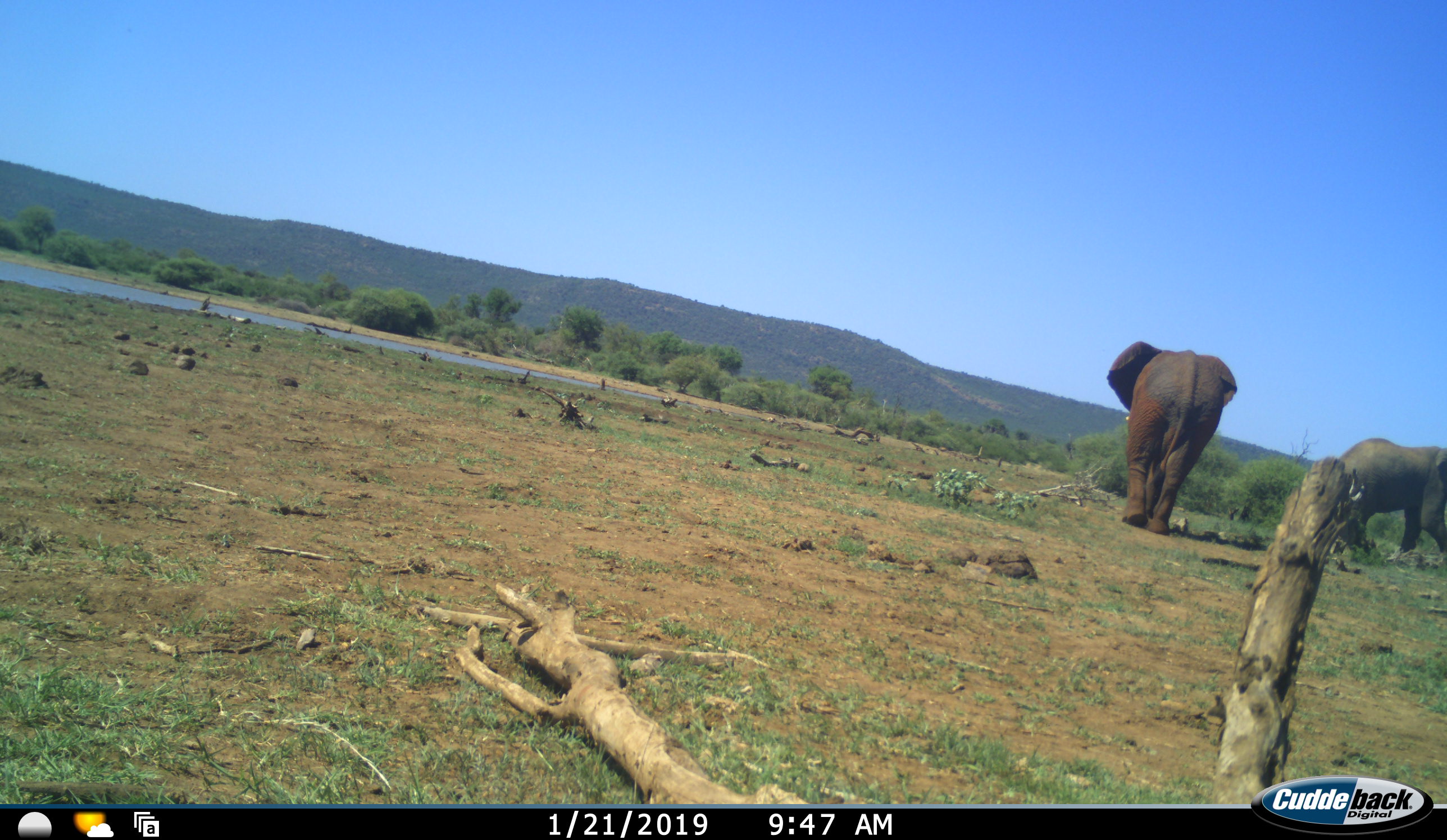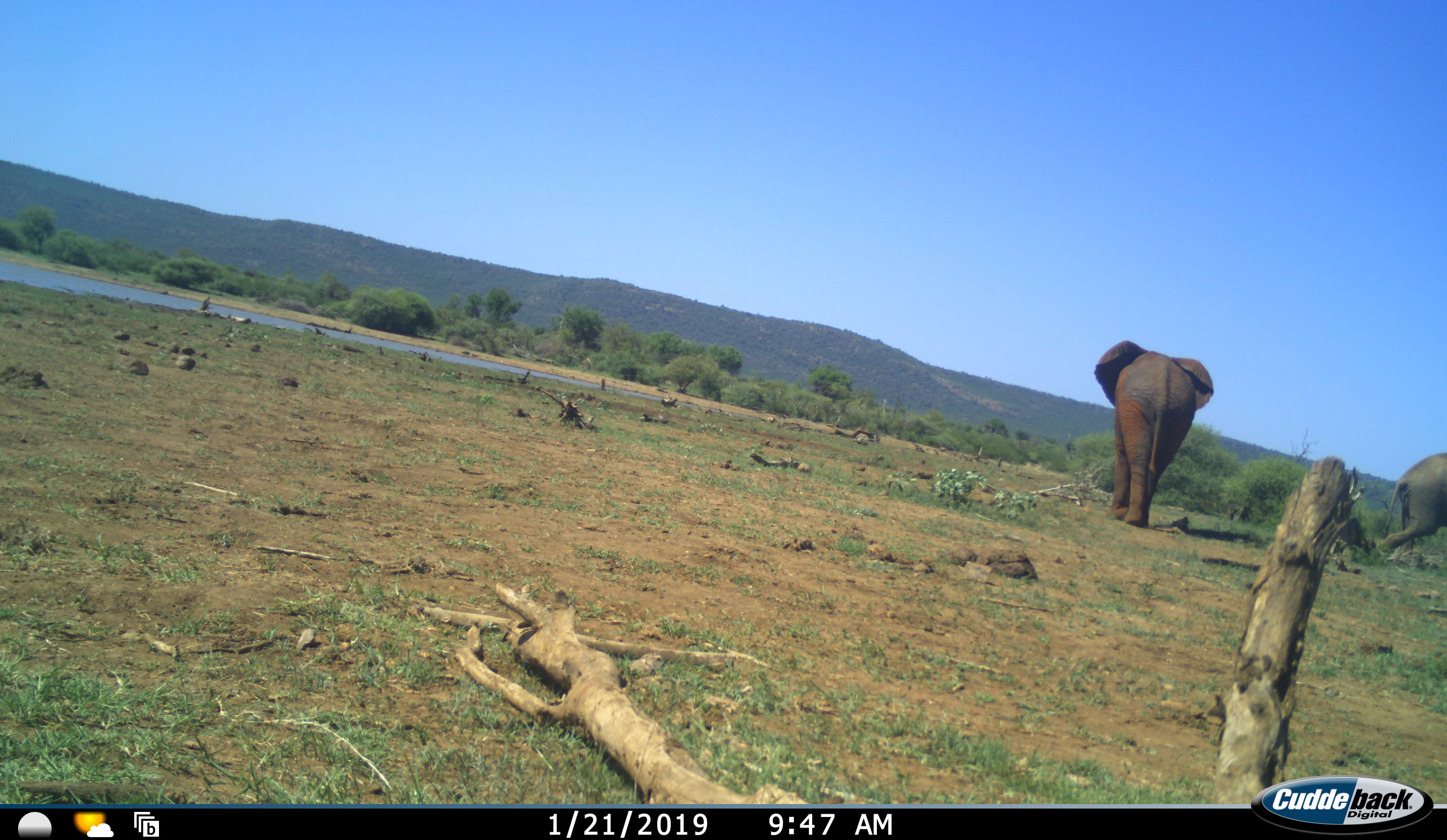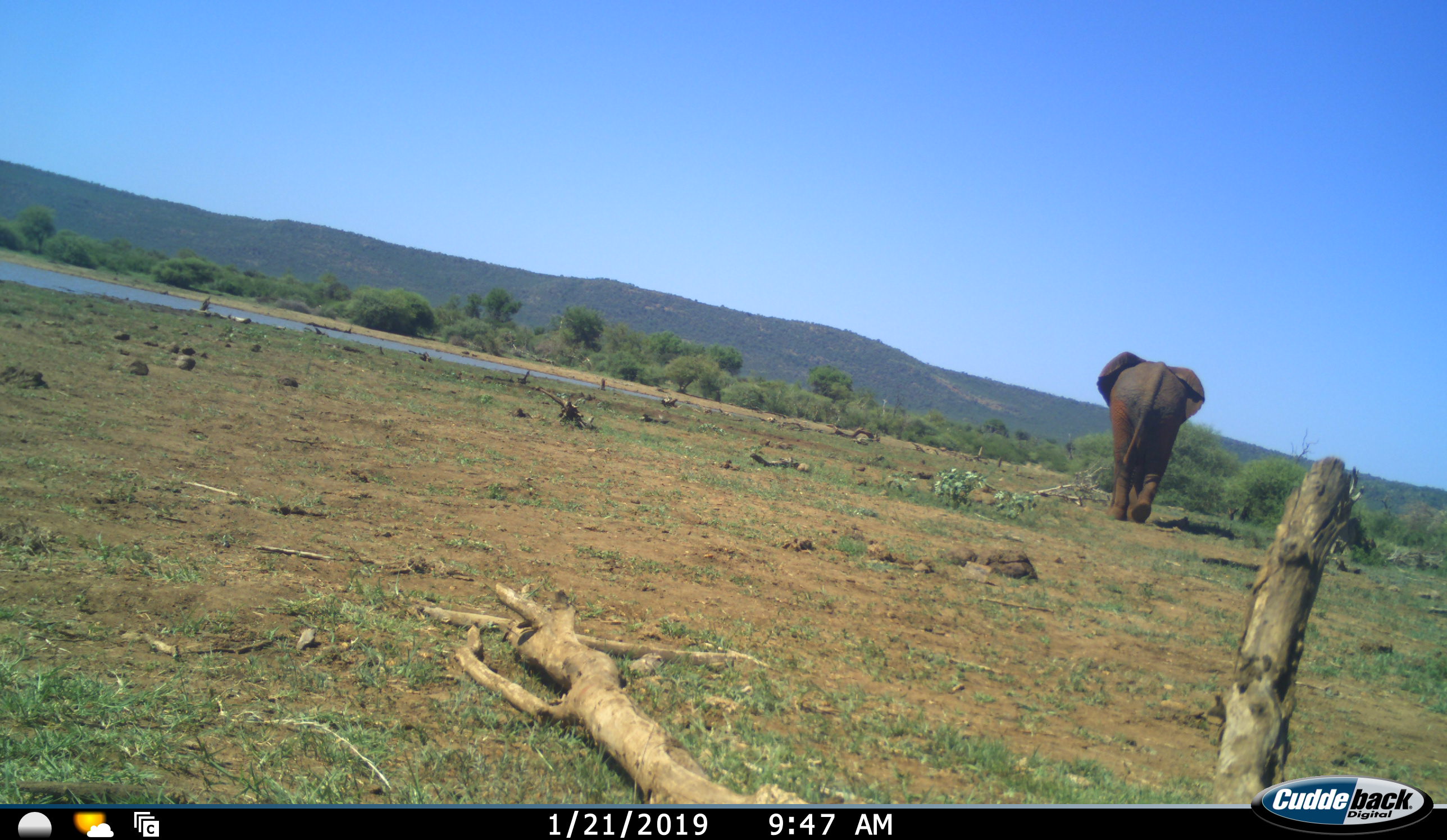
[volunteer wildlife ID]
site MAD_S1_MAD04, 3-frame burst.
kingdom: Animalia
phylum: Chordata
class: Mammalia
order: Proboscidea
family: Elephantidae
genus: Loxodonta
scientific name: Loxodonta africana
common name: african bush elephant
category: elephant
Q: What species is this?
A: Elephant (african bush elephant) (Loxodonta africana).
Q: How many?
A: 2.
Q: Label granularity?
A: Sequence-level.